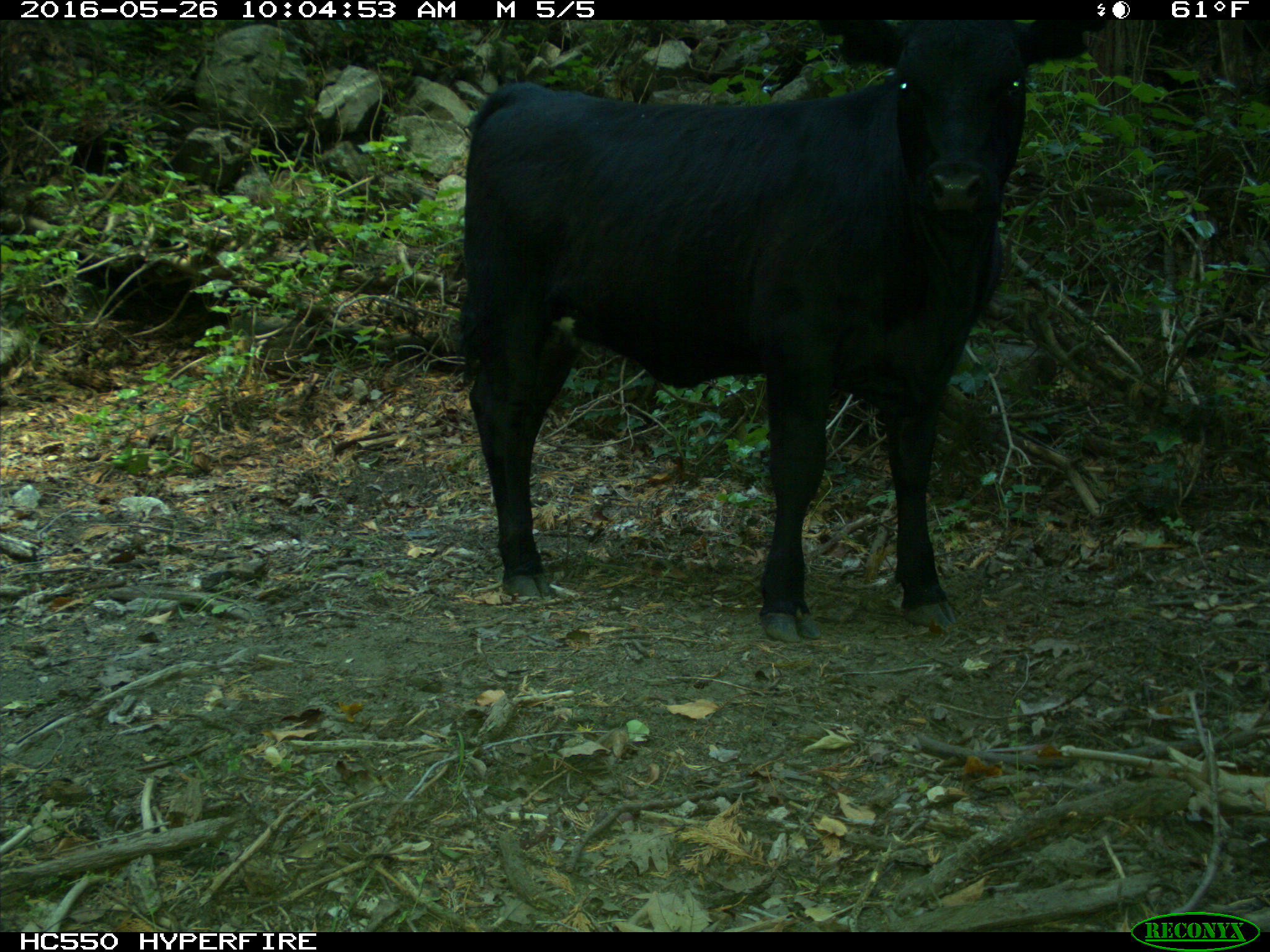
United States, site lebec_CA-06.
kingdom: Animalia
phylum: Chordata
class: Mammalia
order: Artiodactyla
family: Bovidae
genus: Bos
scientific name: Bos taurus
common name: domestic cow